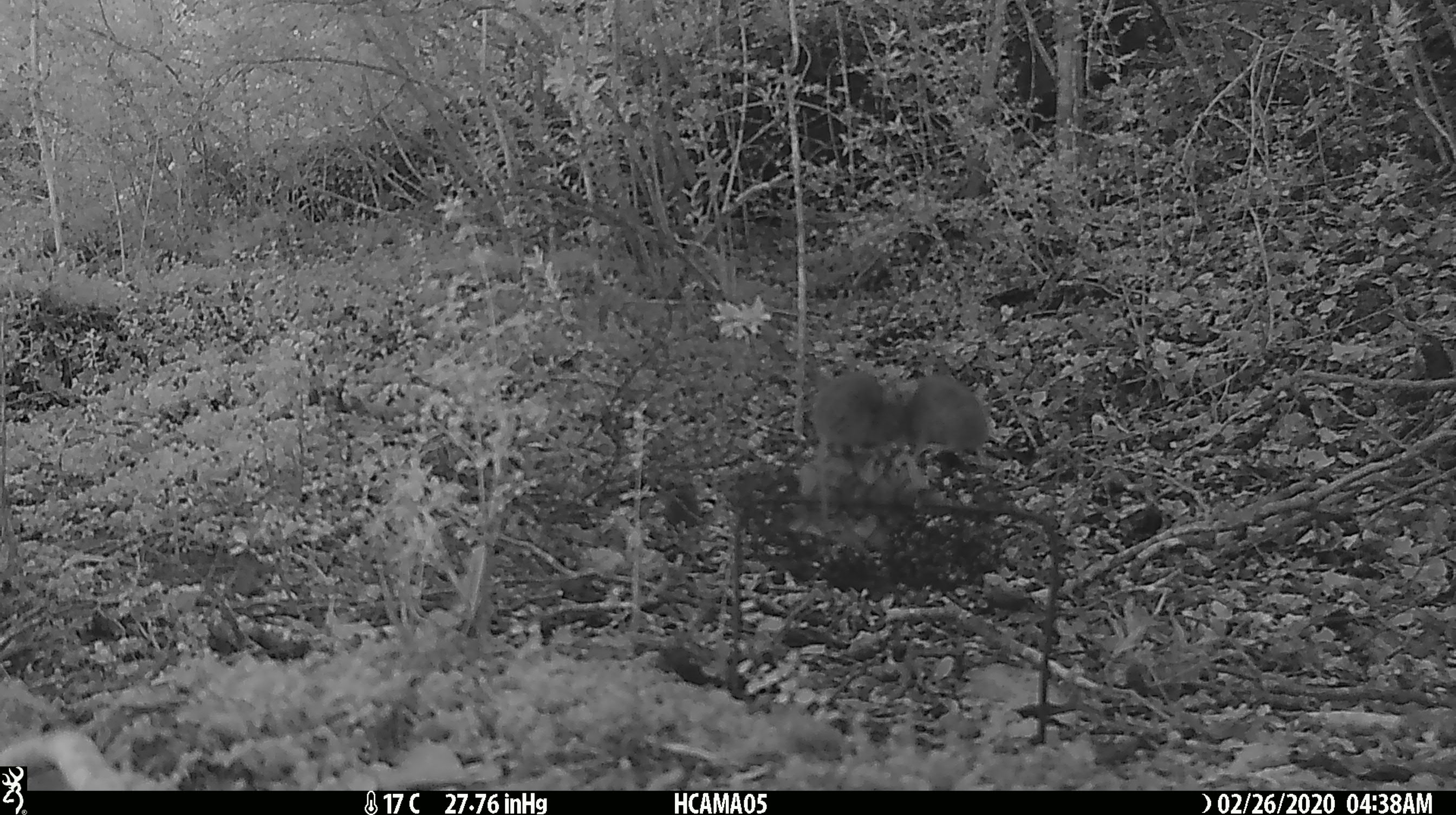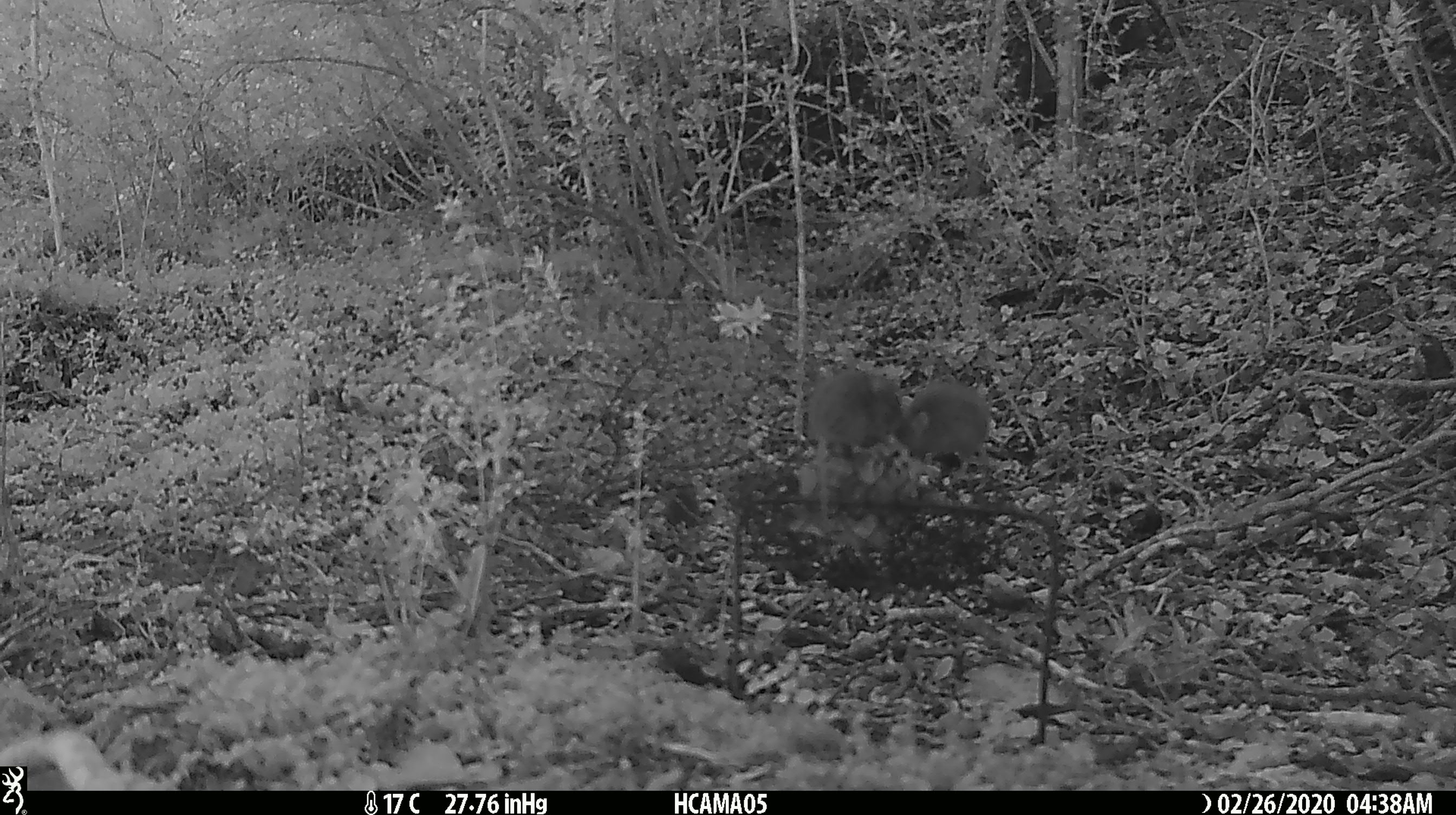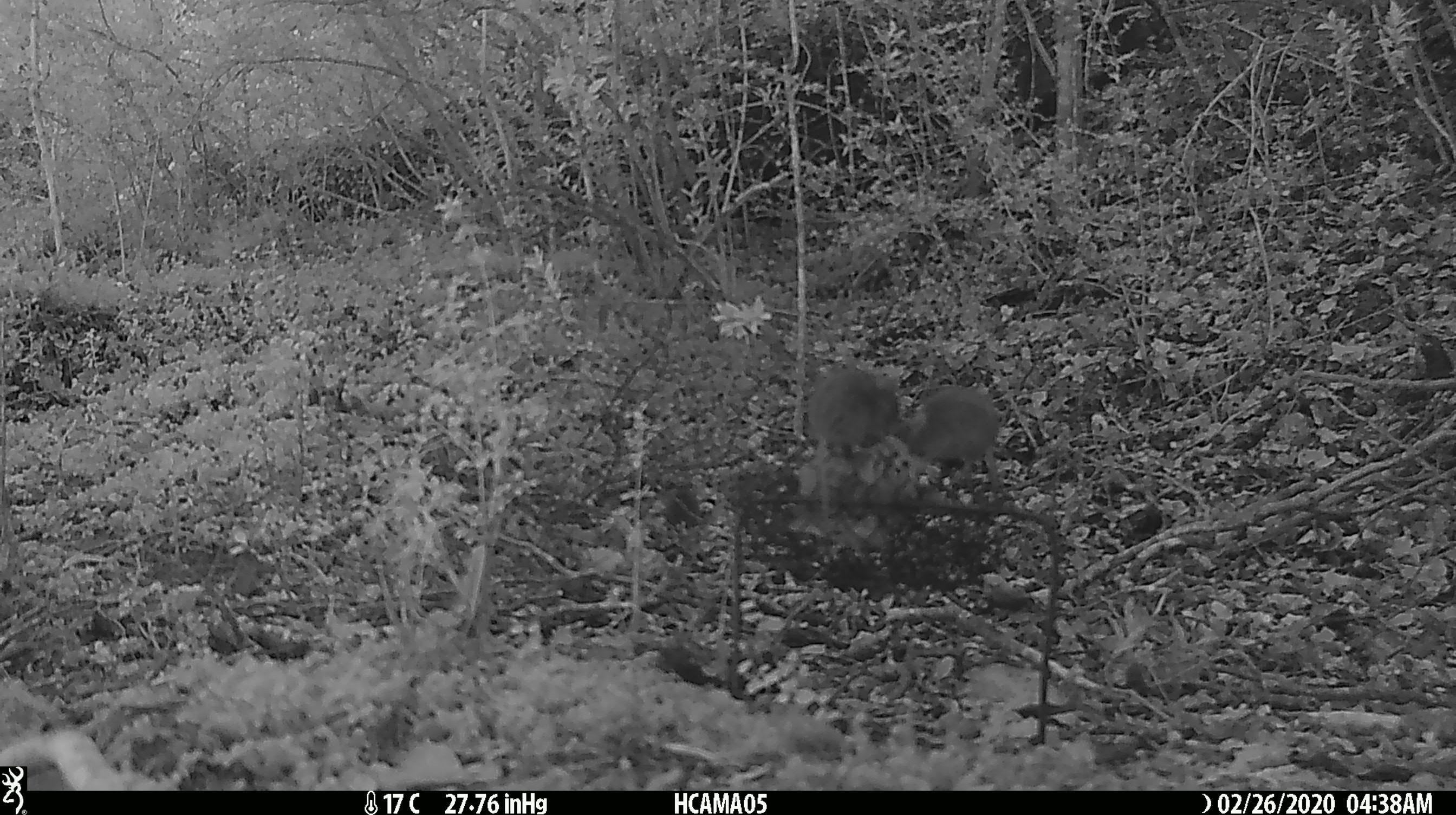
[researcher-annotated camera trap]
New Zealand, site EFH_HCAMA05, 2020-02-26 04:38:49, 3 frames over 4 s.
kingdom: Animalia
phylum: Chordata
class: Mammalia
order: Rodentia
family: Muridae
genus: Mus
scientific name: Mus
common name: mouse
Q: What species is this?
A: Mouse (Mus).